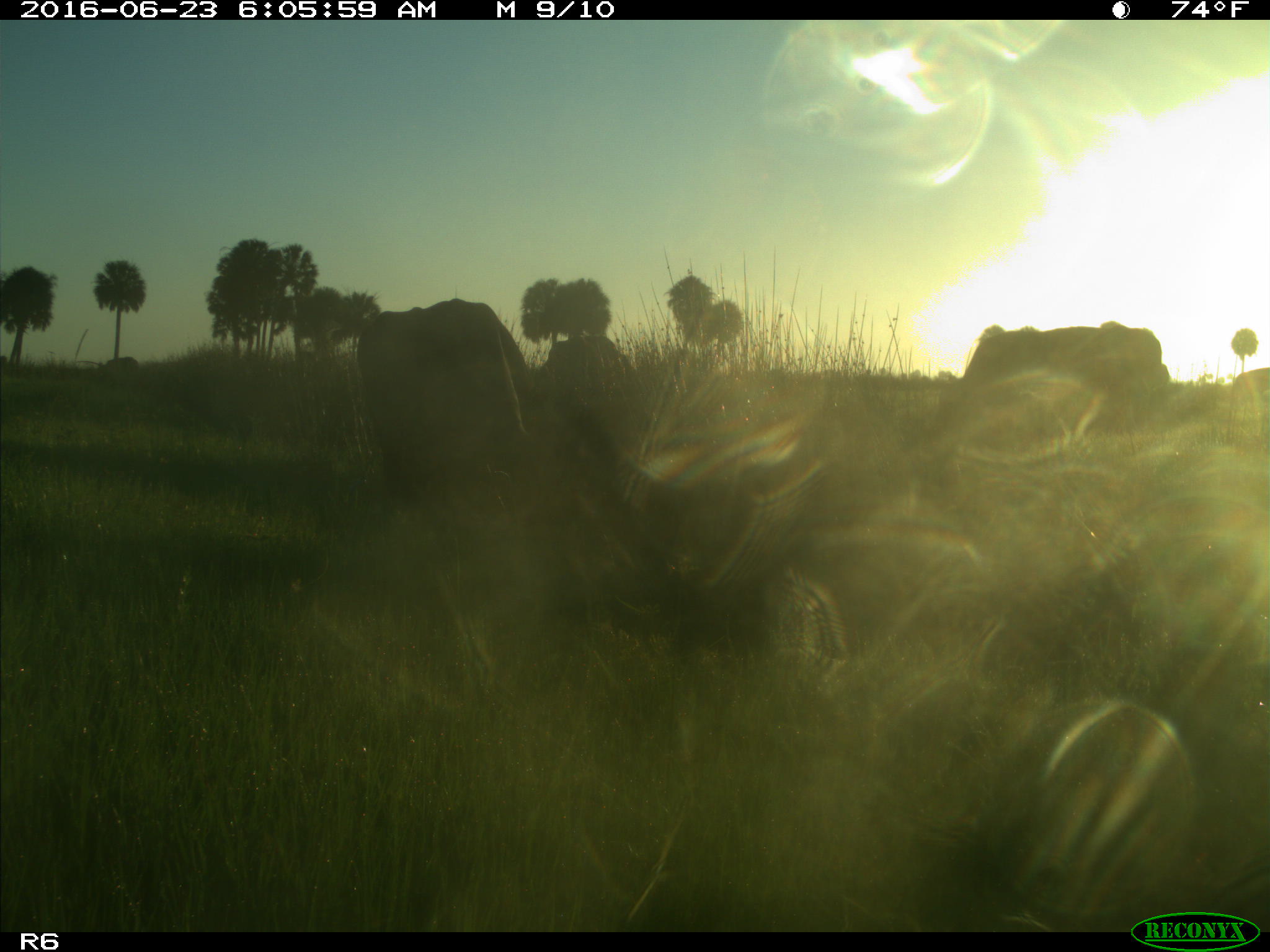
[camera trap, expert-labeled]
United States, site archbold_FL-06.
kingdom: Animalia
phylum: Chordata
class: Mammalia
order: Artiodactyla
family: Bovidae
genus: Bos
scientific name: Bos taurus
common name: domestic cow